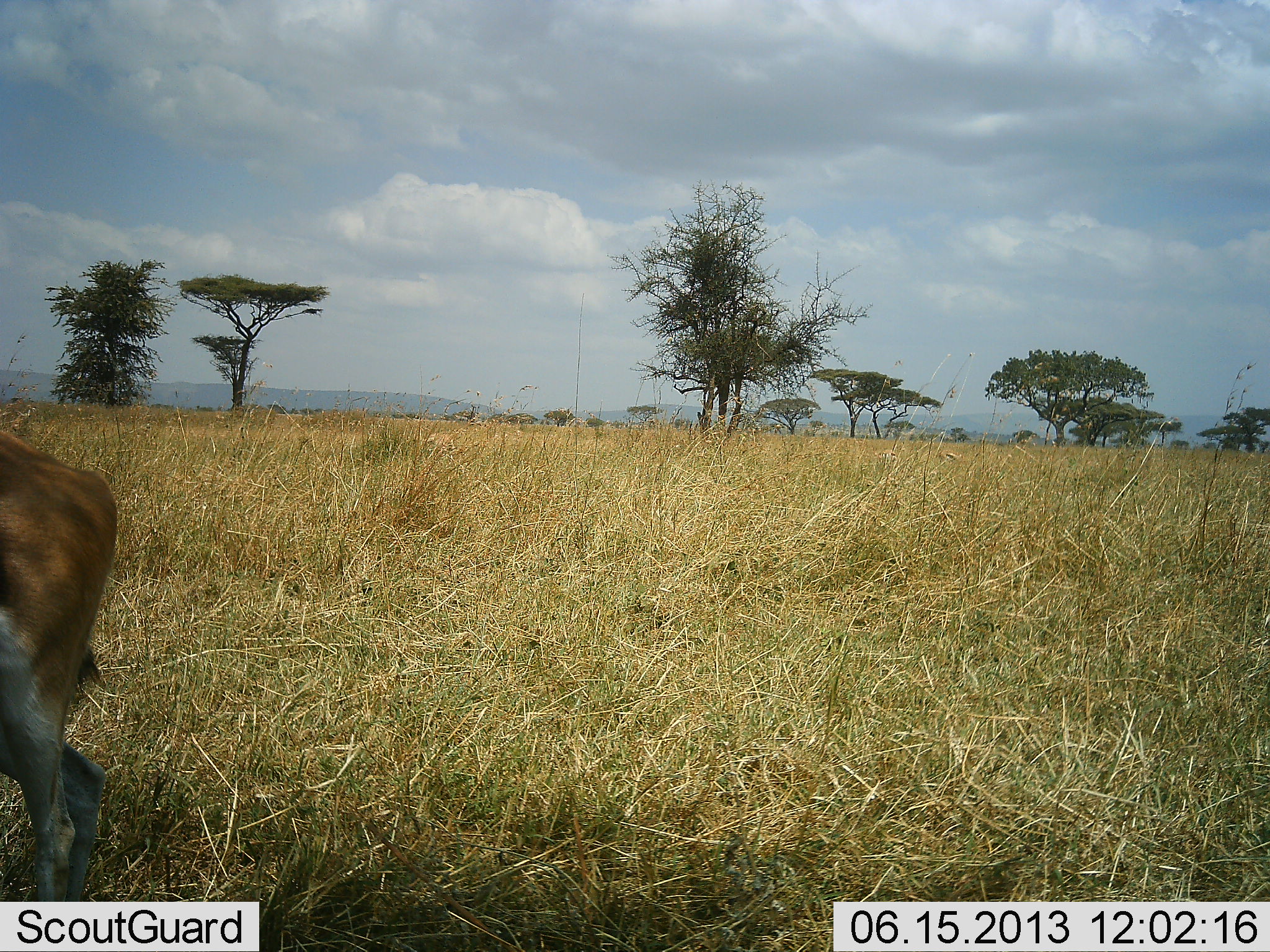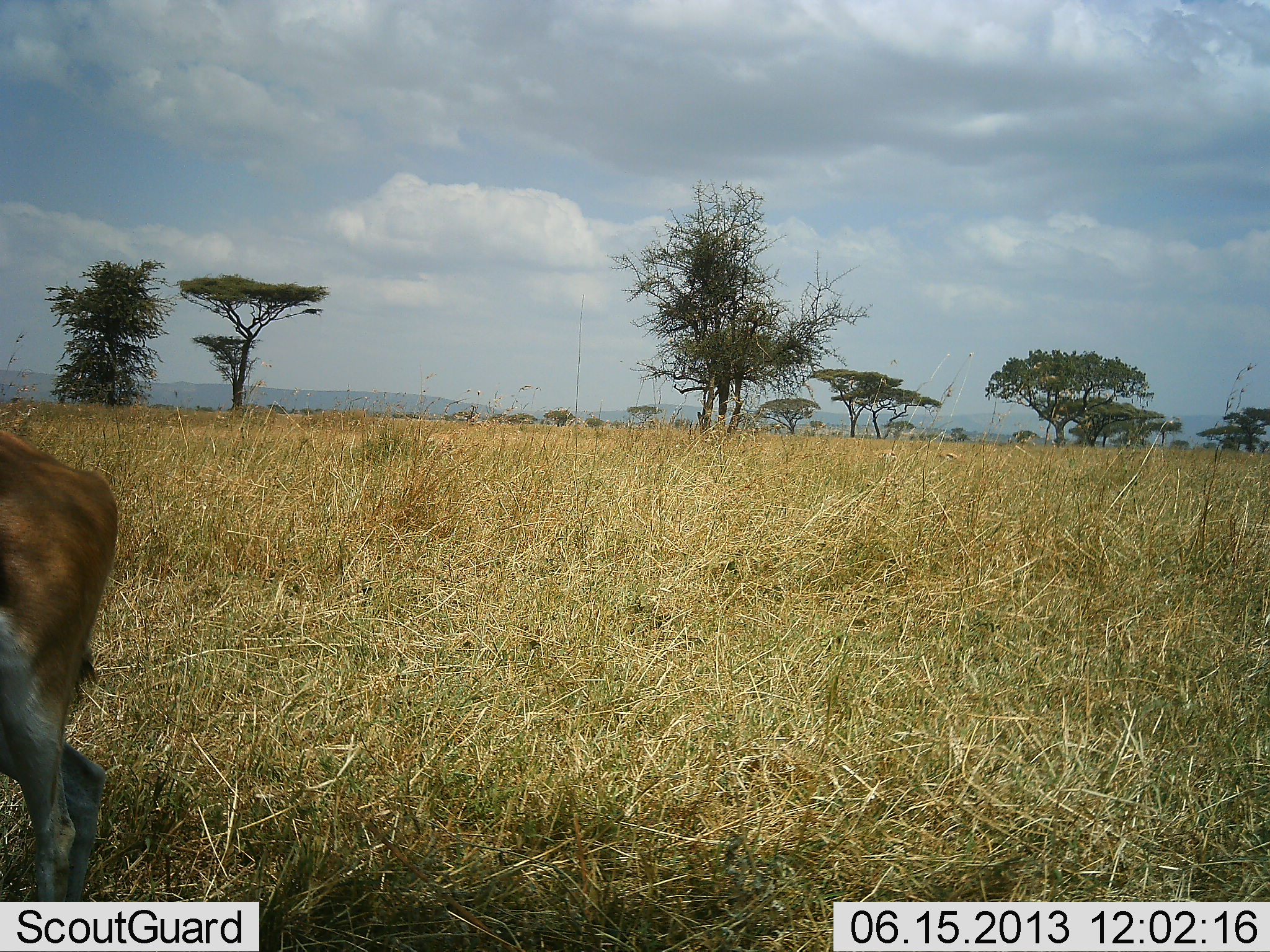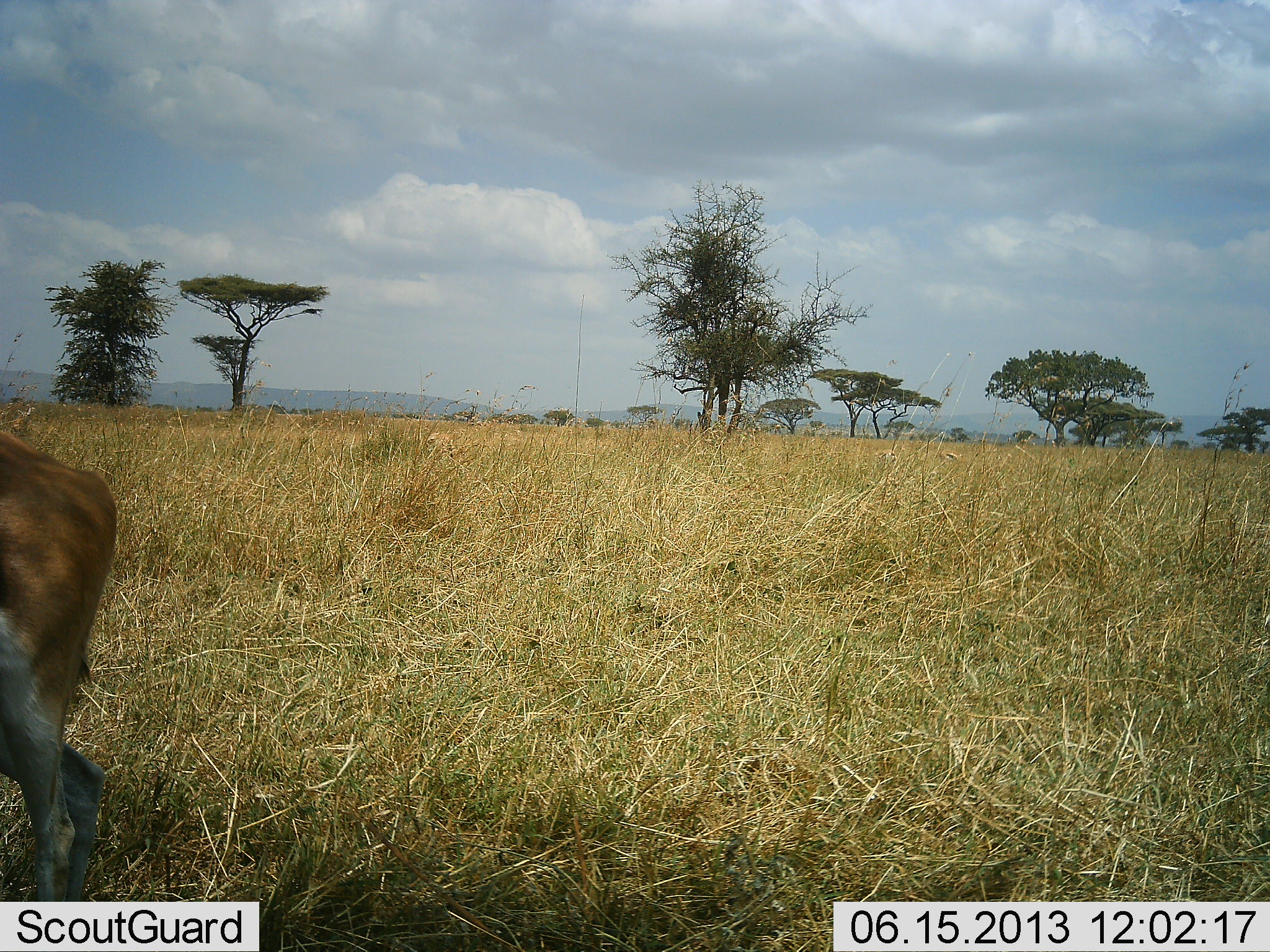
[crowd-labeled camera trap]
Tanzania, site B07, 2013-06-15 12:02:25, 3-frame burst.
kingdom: Animalia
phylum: Chordata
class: Mammalia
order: Artiodactyla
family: Bovidae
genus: Nanger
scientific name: Nanger granti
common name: grant's gazelle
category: gazellegrants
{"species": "gazellegrants (grant's gazelle) (Nanger granti)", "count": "1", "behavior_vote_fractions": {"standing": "100%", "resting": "0%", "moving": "0%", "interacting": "0%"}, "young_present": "0%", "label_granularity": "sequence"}